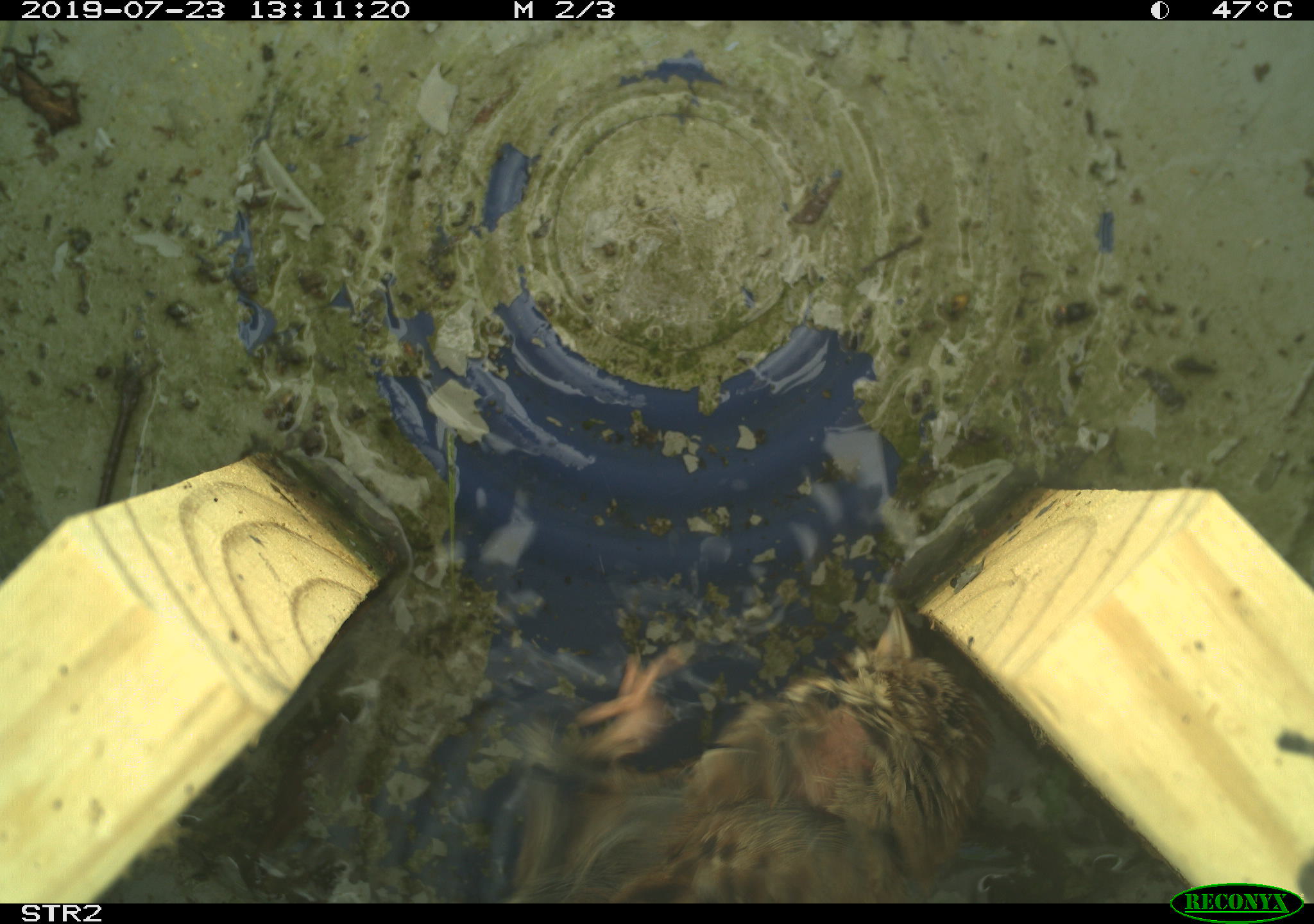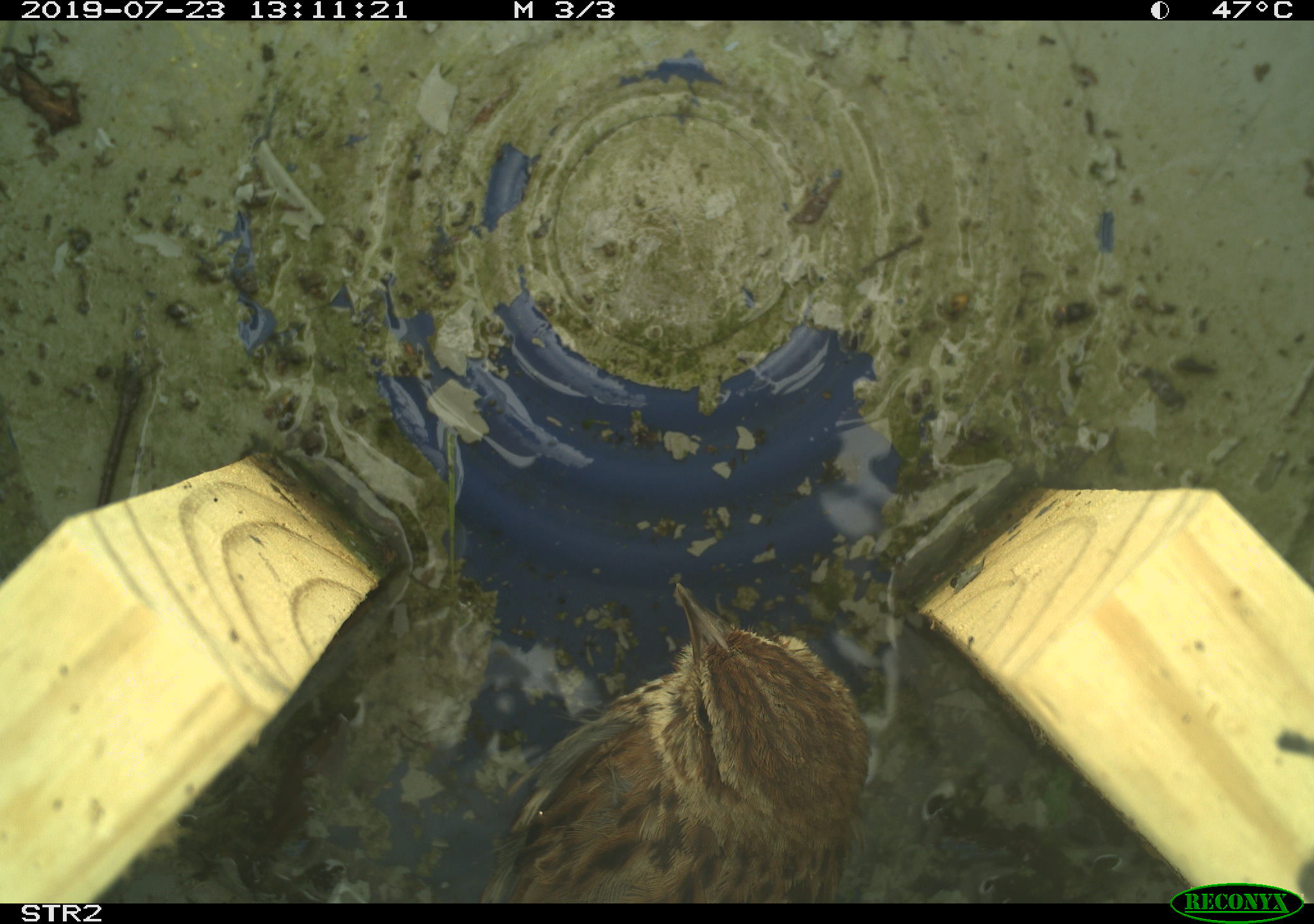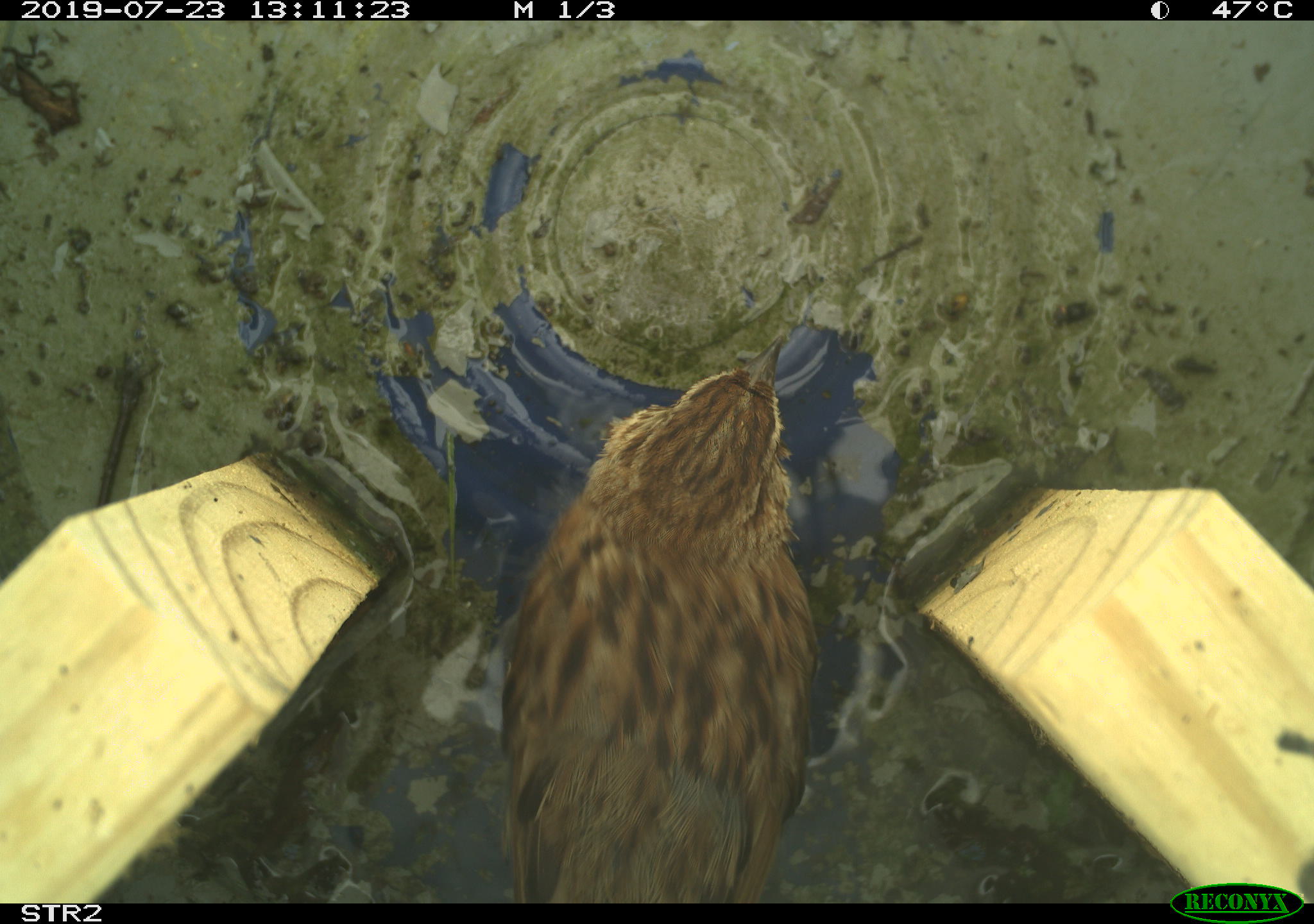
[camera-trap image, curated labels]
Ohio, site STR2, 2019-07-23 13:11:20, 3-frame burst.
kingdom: Animalia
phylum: Chordata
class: Aves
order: Passeriformes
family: Passerellidae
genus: Melospiza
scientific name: Melospiza melodia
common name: song sparrow